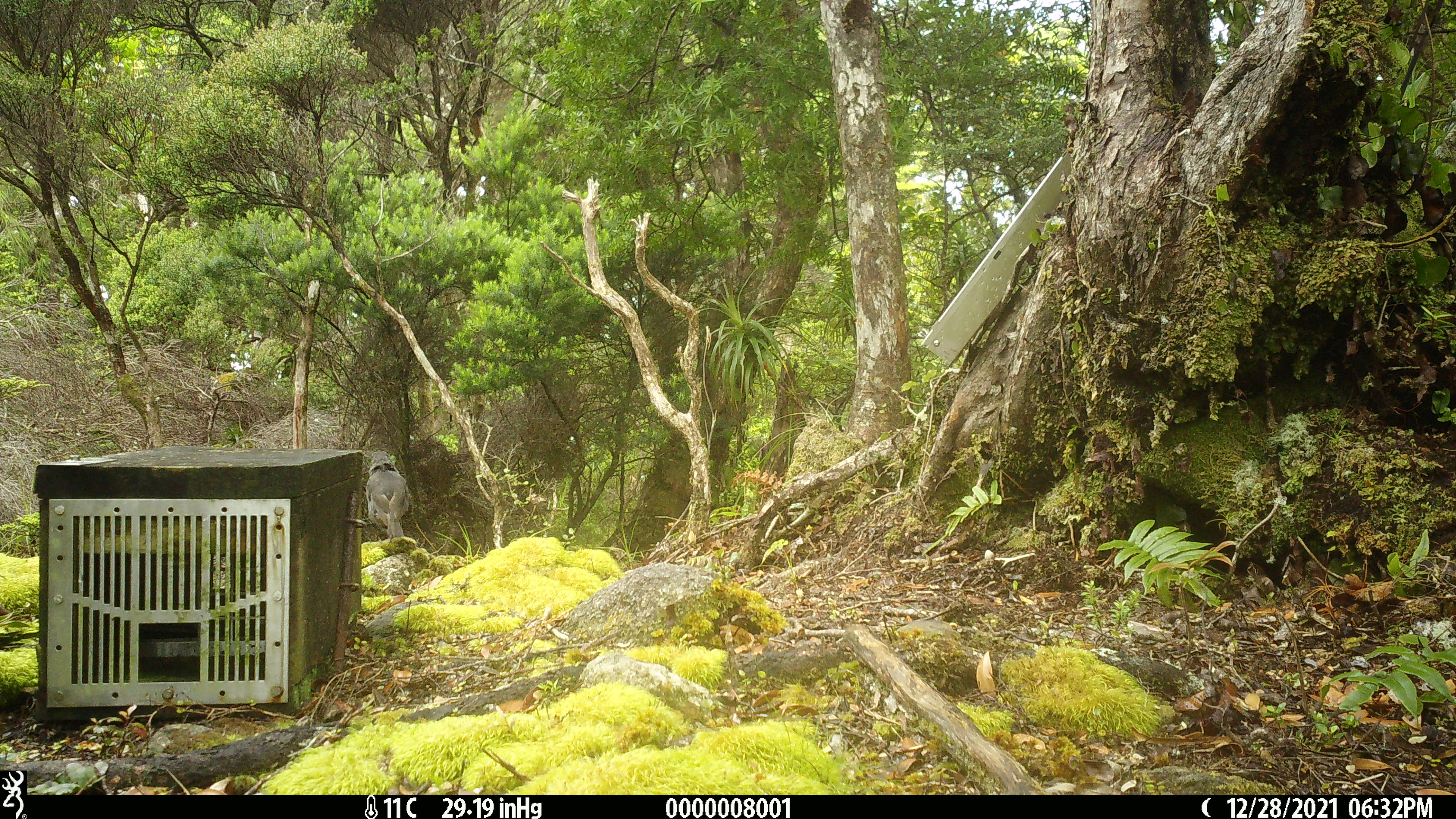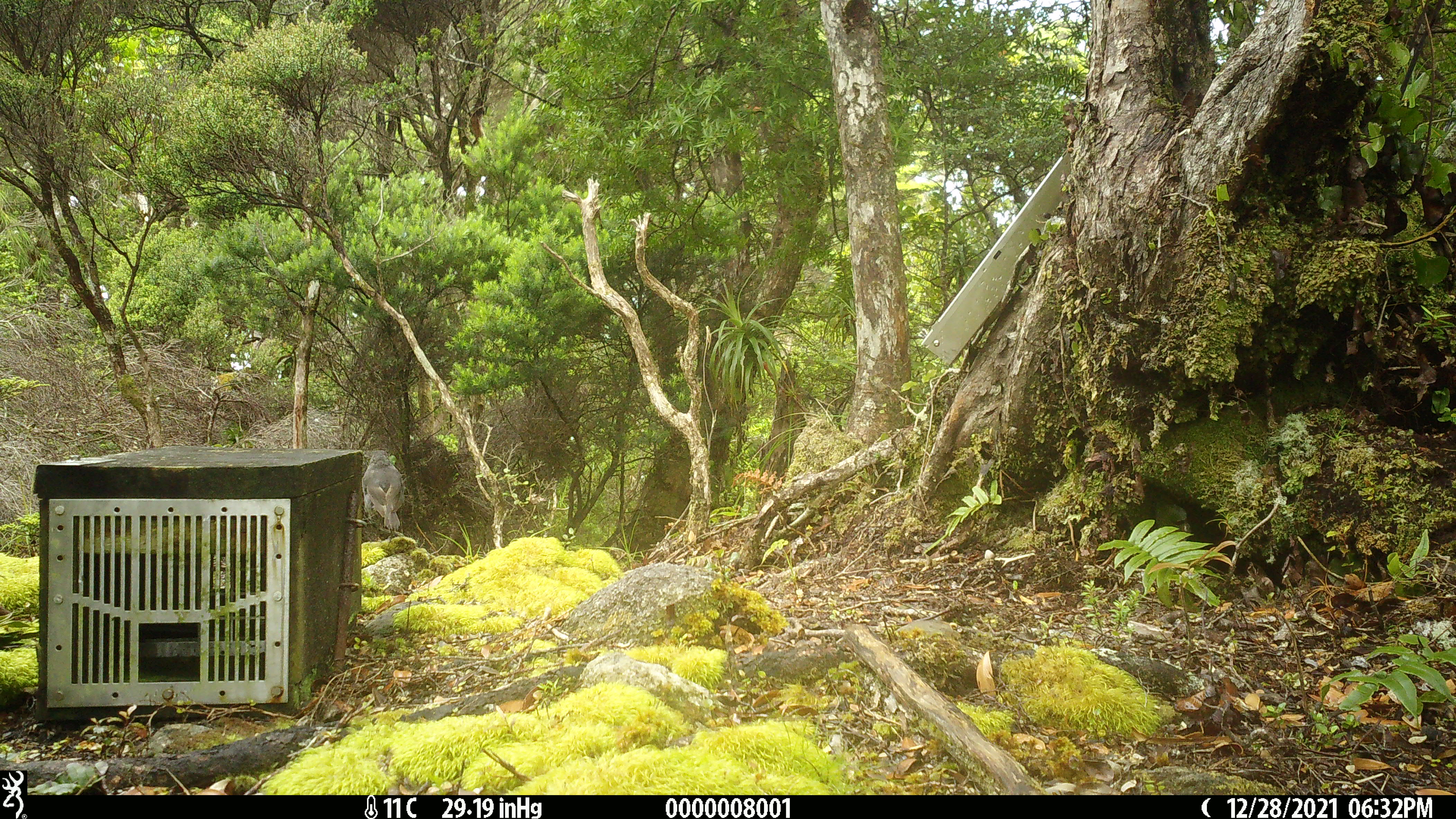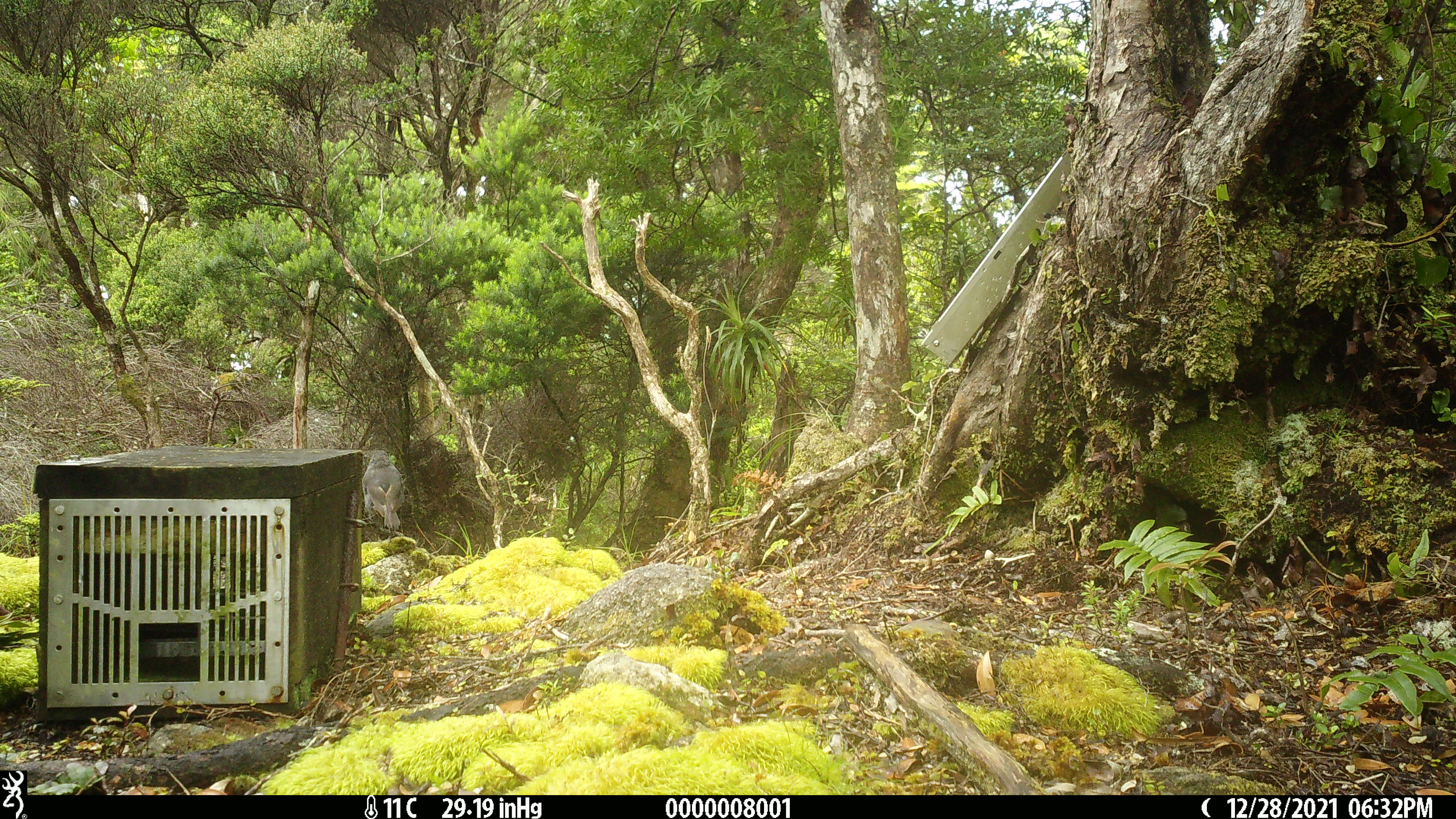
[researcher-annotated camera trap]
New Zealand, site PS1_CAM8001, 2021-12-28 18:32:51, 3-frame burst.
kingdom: Animalia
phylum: Chordata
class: Aves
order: Passeriformes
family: Petroicidae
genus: Petroica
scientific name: Petroica australis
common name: new zealand robin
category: robin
Robin (new zealand robin) (Petroica australis).